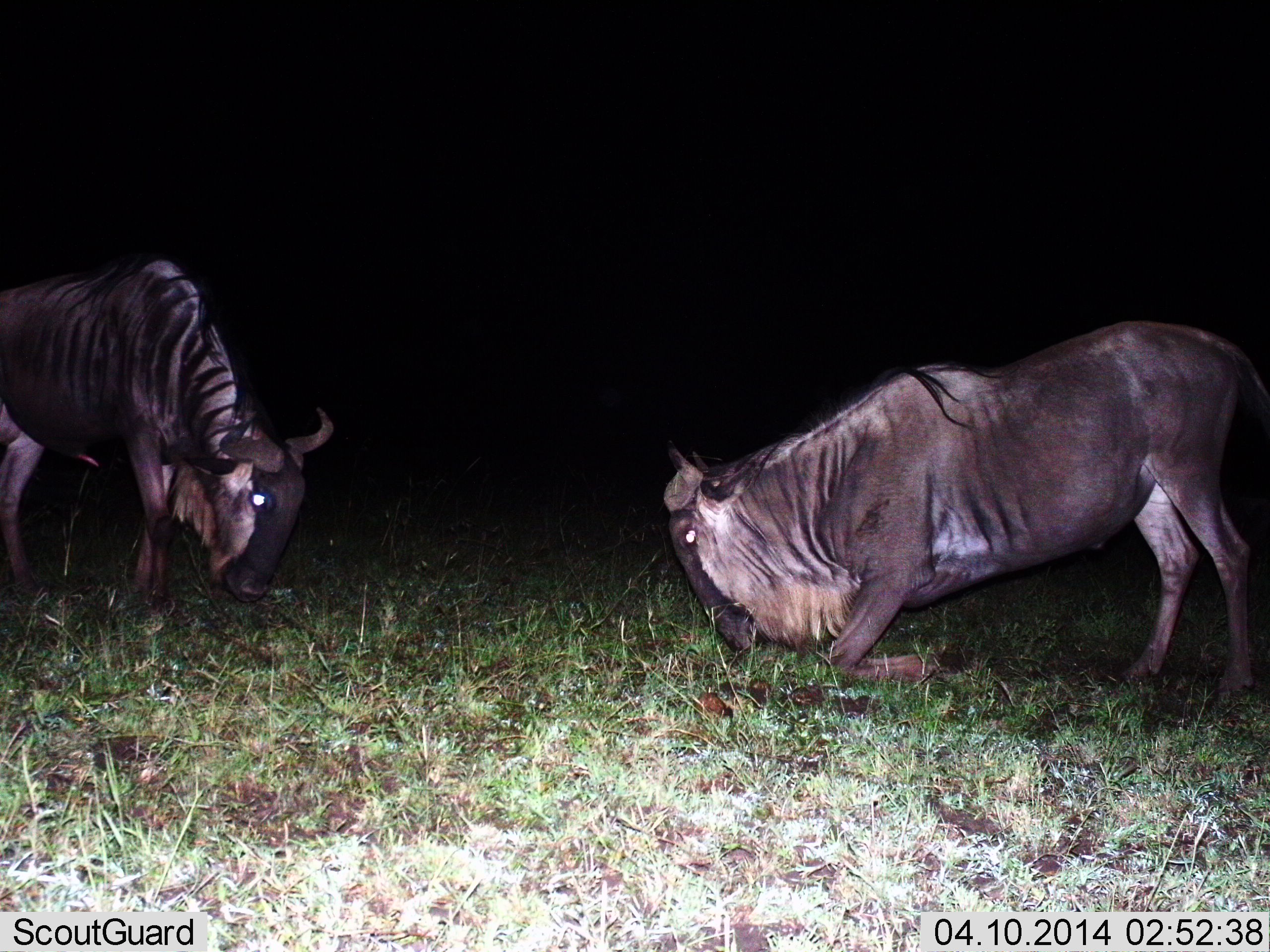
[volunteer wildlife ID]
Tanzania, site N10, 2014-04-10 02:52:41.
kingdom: Animalia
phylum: Chordata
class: Mammalia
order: Artiodactyla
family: Bovidae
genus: Connochaetes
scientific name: Connochaetes taurinus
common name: blue wildebeest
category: wildebeest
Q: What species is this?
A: Wildebeest (blue wildebeest) (Connochaetes taurinus).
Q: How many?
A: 2.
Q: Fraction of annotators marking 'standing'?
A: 40%.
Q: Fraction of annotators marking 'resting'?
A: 20%.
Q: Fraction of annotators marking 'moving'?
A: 0%.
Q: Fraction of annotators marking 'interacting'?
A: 30%.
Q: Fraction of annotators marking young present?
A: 0%.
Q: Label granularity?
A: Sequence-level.